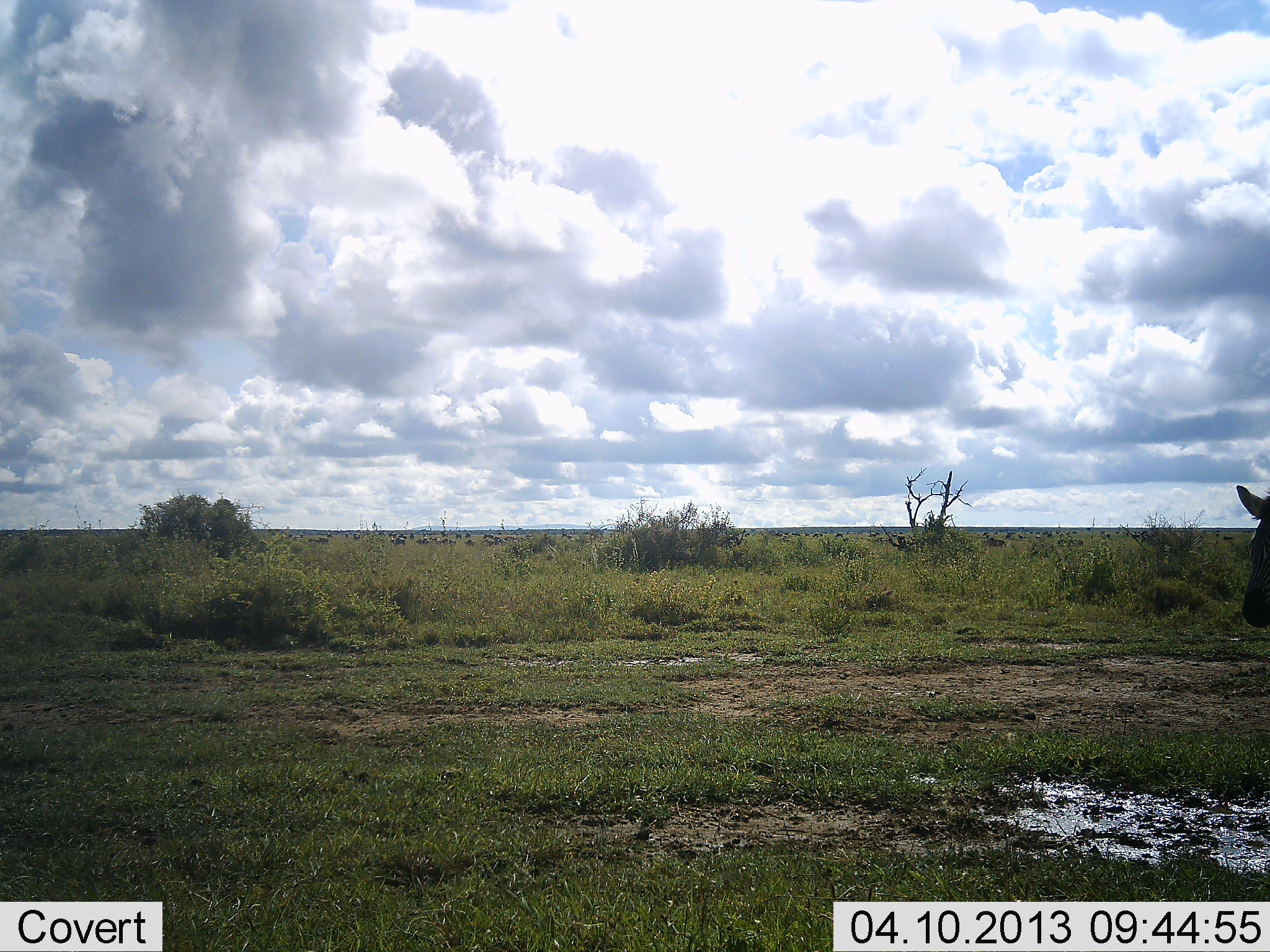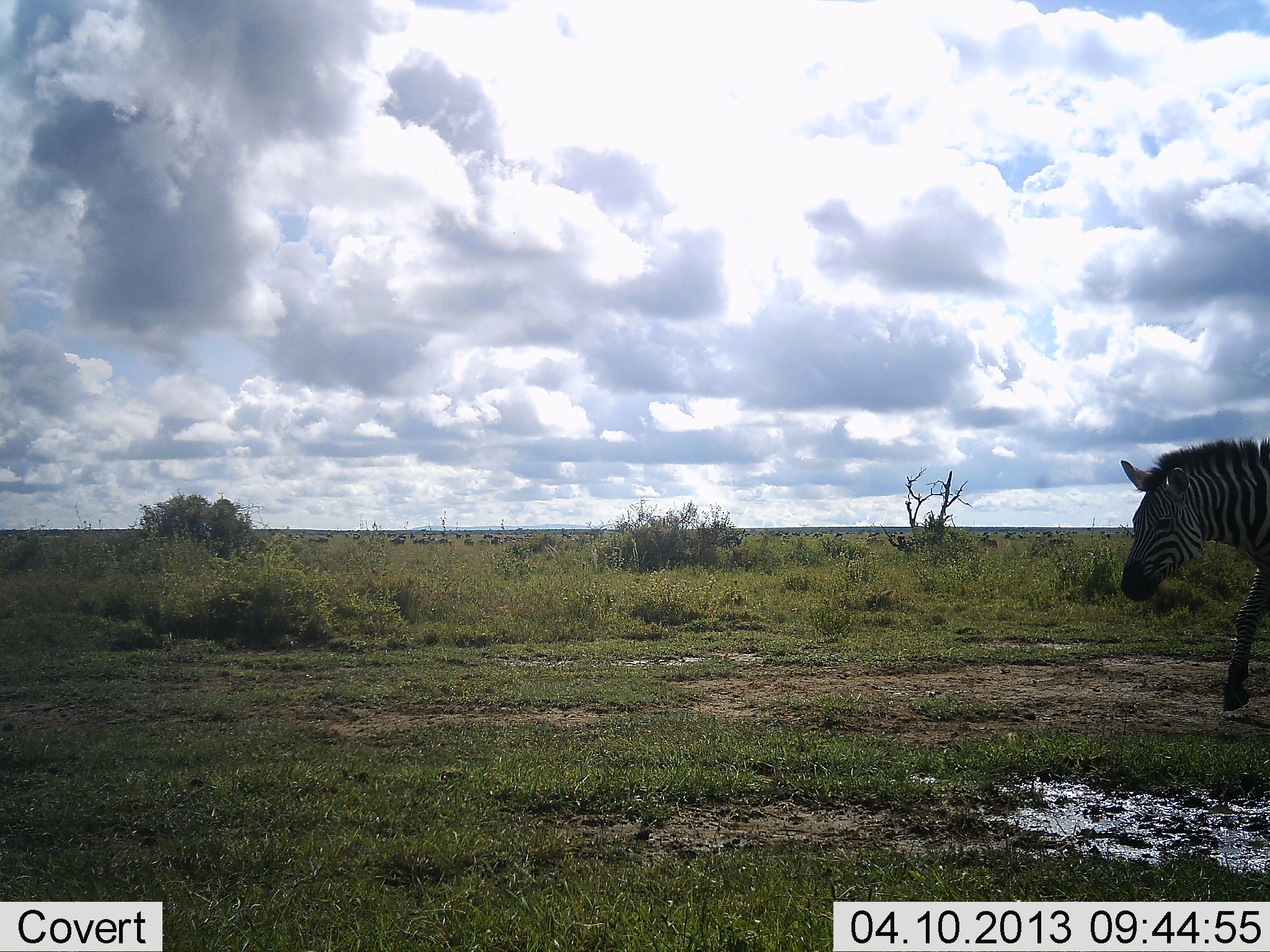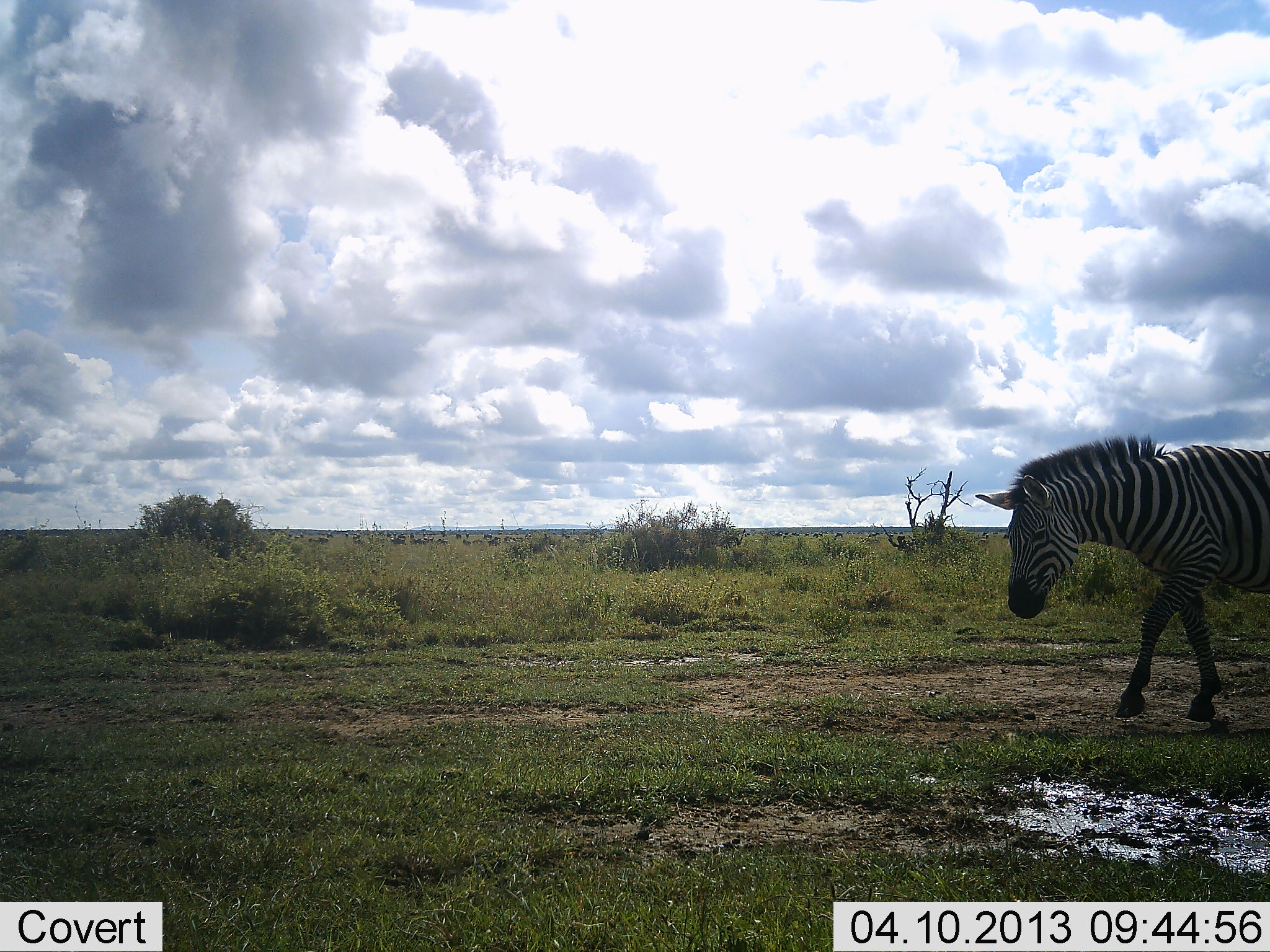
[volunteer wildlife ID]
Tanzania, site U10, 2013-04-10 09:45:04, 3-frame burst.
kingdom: Animalia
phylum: Chordata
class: Mammalia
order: Perissodactyla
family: Equidae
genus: Equus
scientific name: Equus quagga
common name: plains zebra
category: zebra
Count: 1.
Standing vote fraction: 4%.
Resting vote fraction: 0%.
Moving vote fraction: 96%.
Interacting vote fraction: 0%.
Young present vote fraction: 0%.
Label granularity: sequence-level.